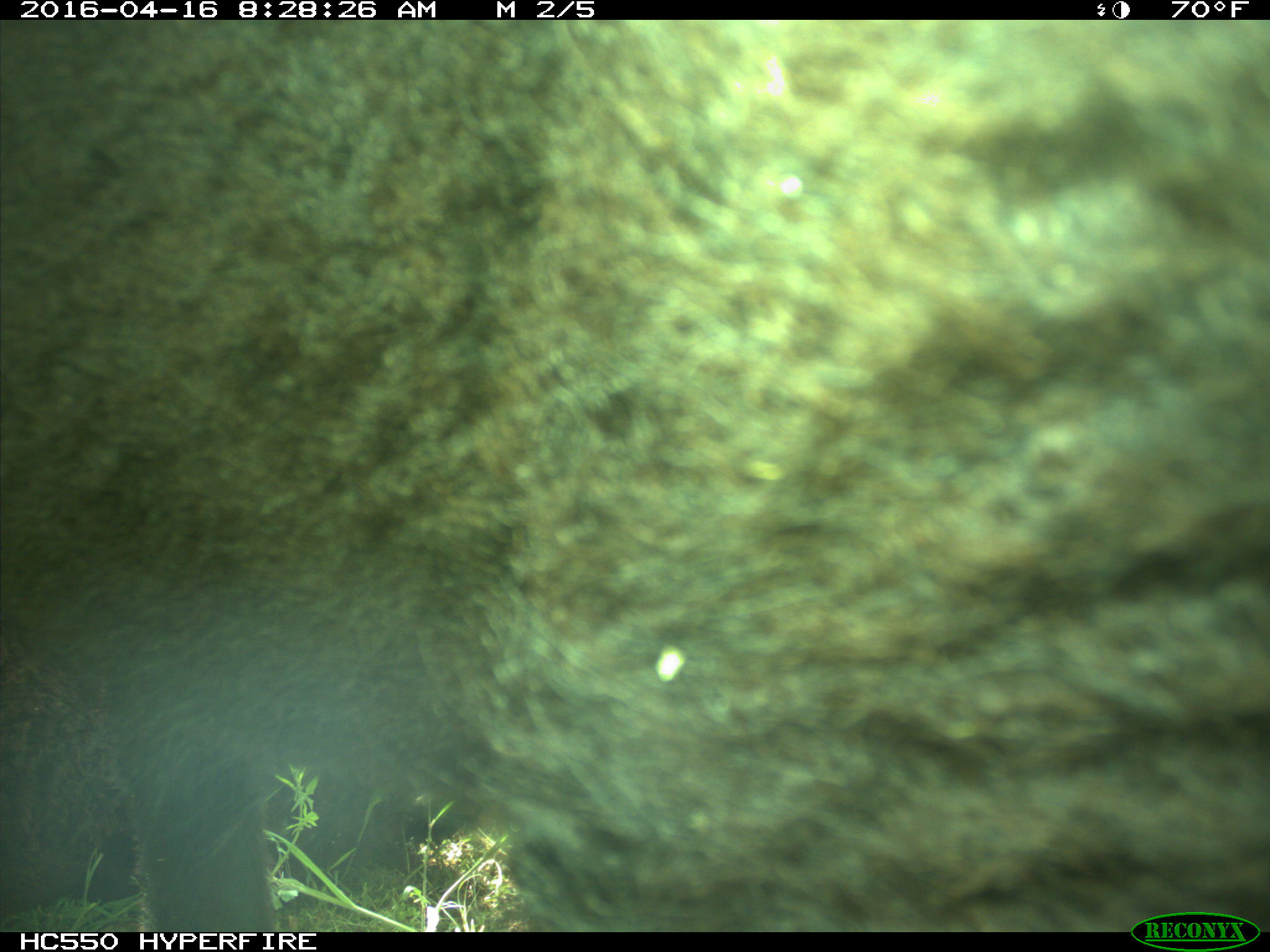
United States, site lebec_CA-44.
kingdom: Animalia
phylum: Chordata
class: Mammalia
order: Artiodactyla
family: Bovidae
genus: Bos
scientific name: Bos taurus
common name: domestic cow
Bos taurus (domestic cow).